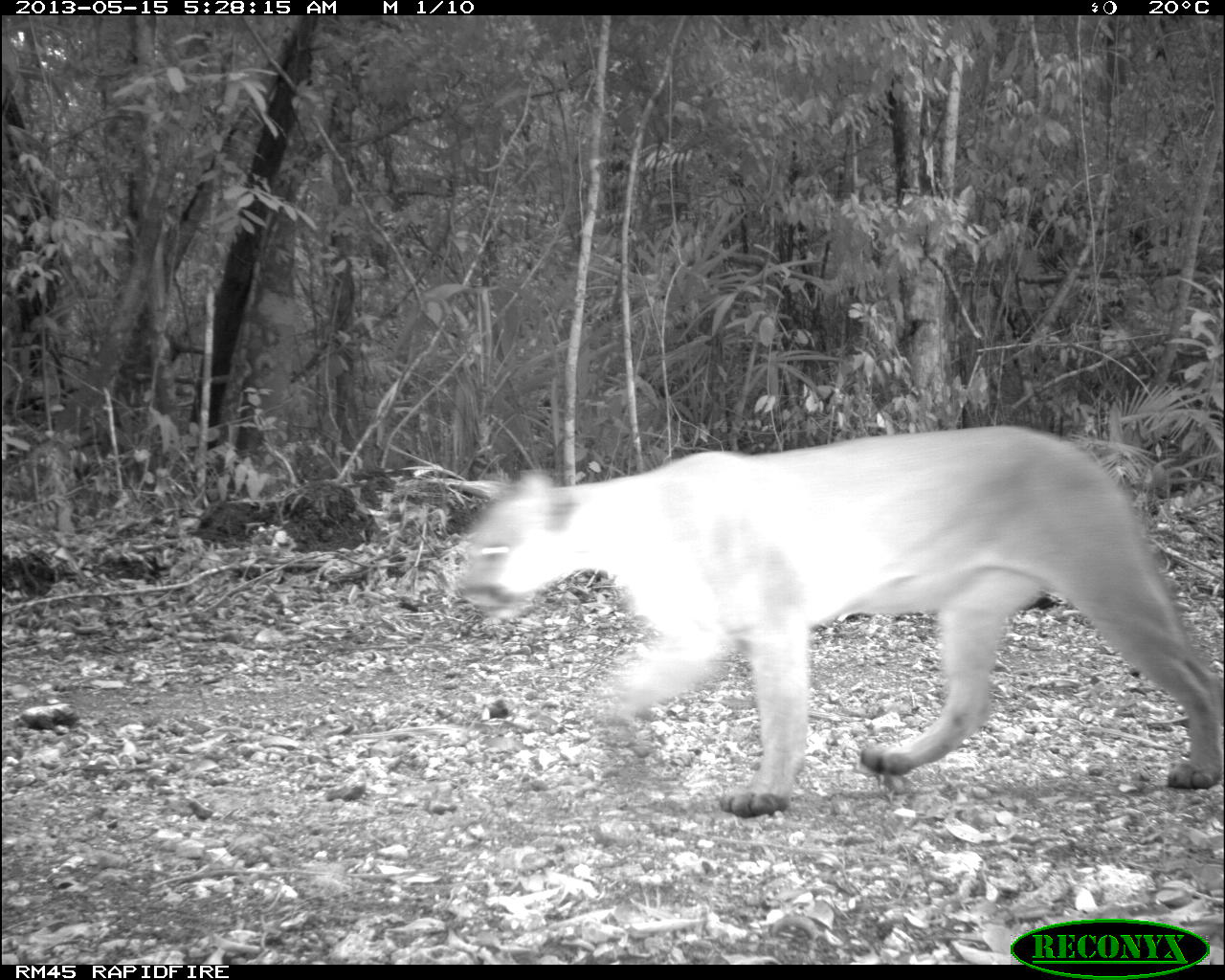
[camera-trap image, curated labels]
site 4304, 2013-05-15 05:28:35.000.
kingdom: Animalia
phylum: Chordata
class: Mammalia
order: Carnivora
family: Felidae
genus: Puma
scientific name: Puma concolor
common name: mountain lion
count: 1